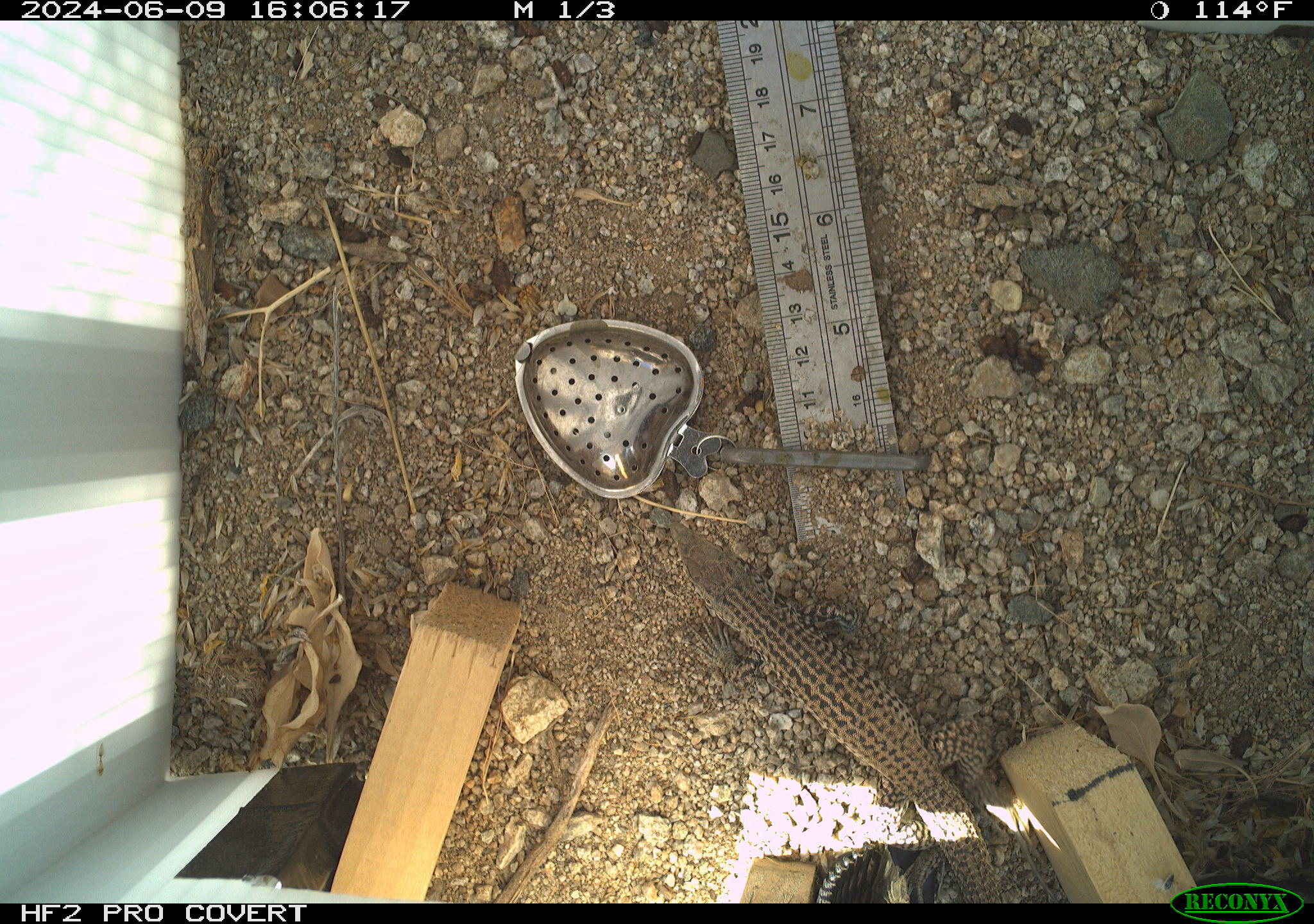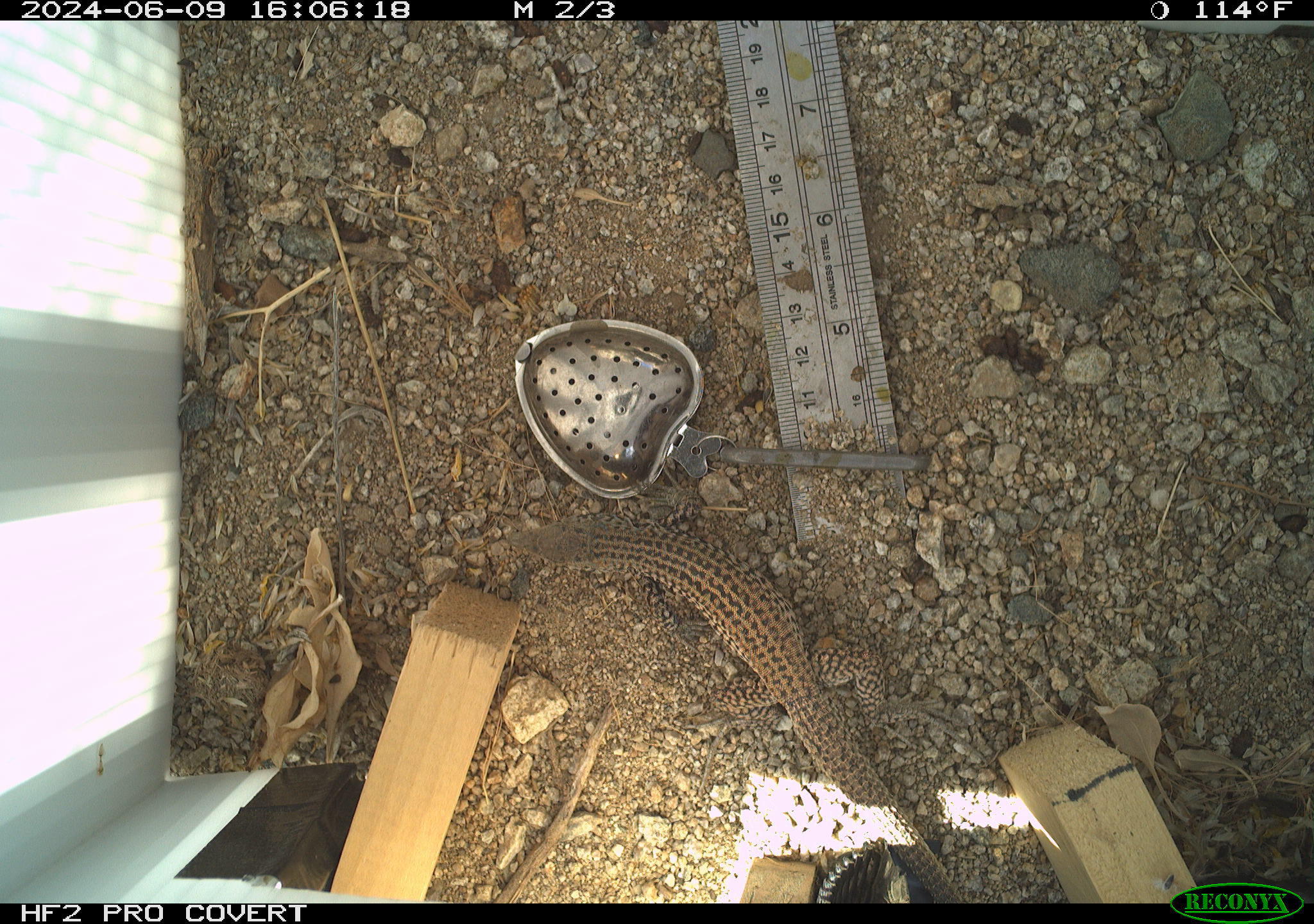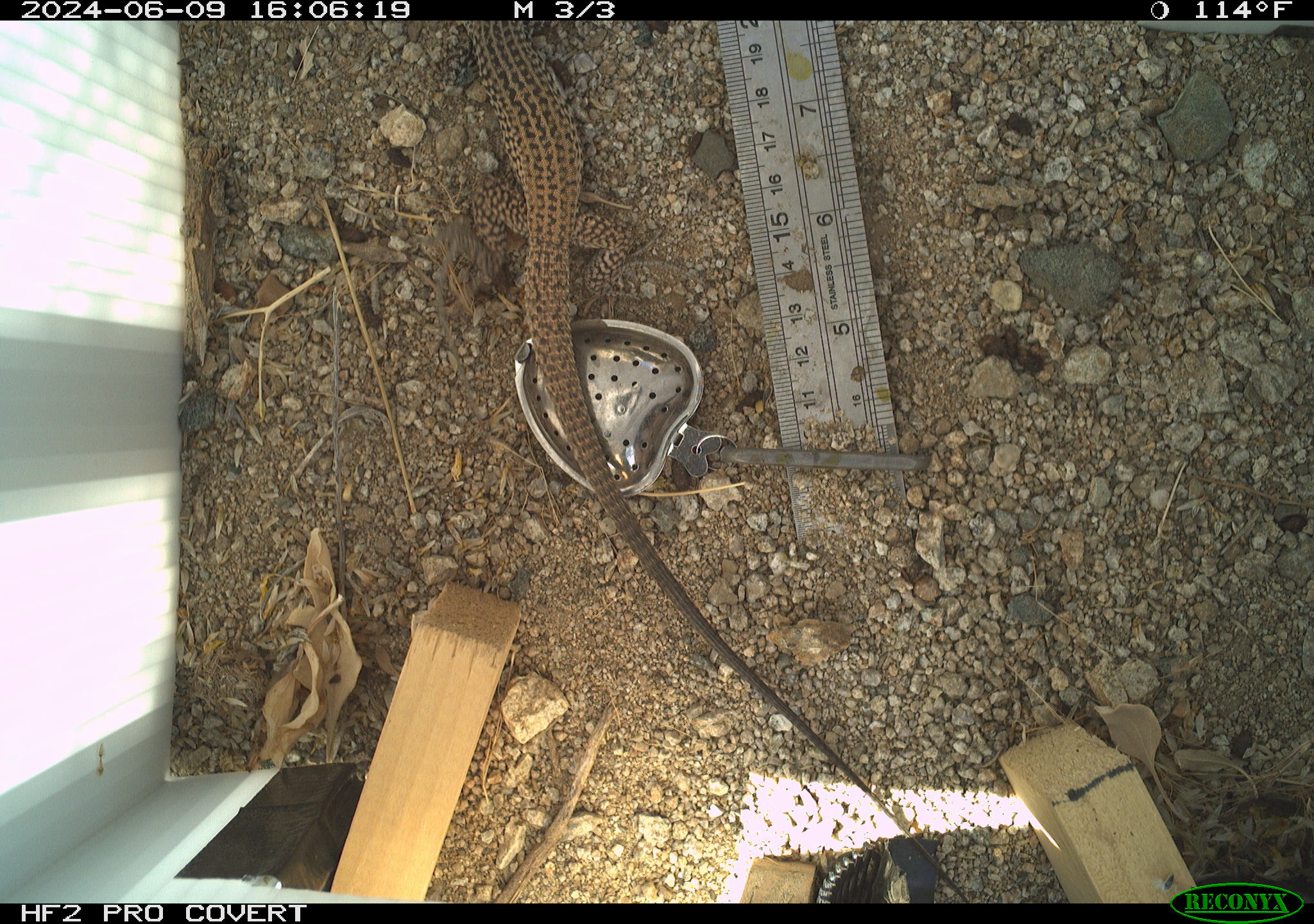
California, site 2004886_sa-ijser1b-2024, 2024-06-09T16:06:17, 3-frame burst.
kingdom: Animalia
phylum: Chordata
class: Reptilia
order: Squamata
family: Teiidae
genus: Aspidoscelis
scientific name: Aspidoscelis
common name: whiptail lizards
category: aspidoscelis species